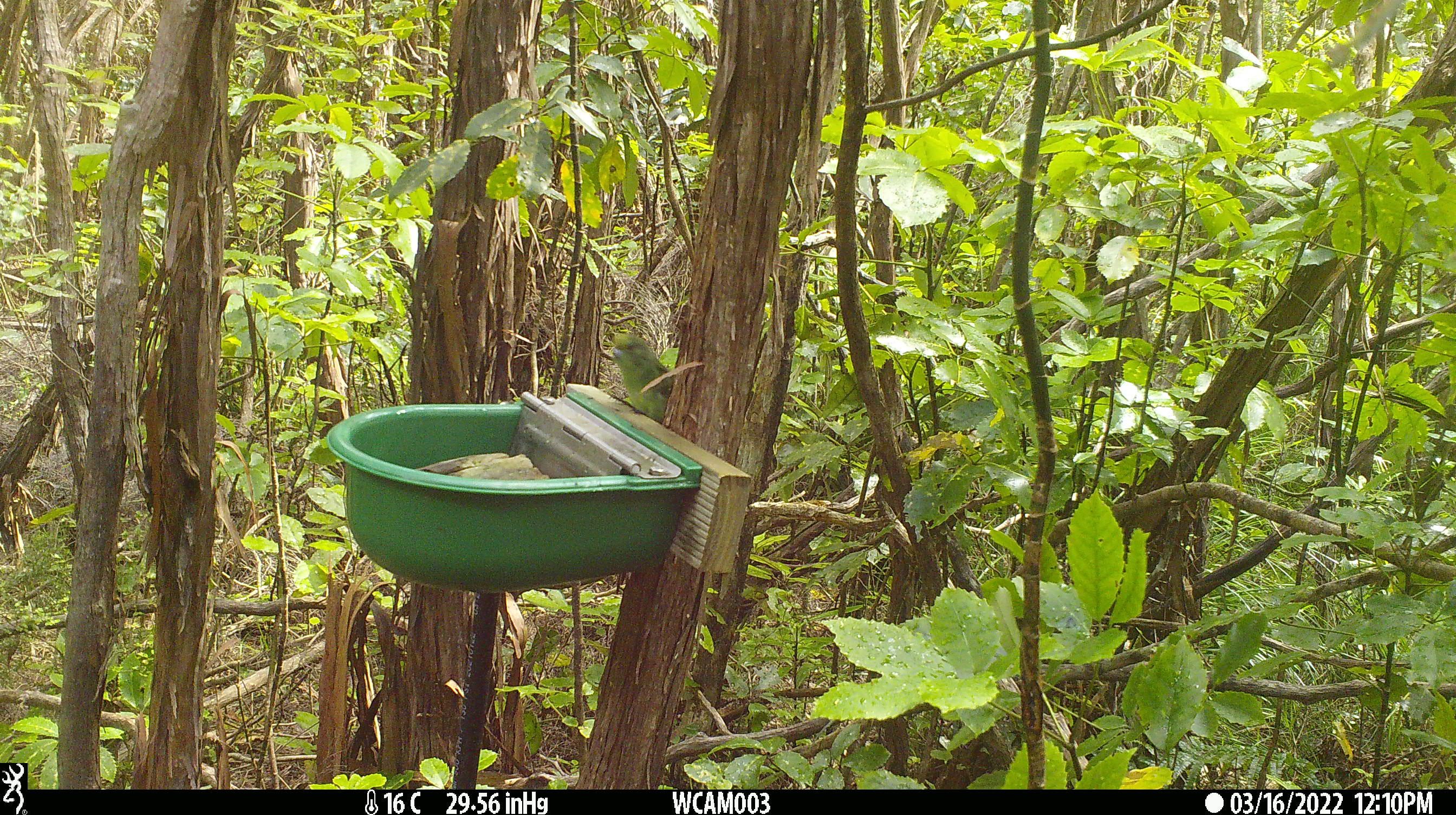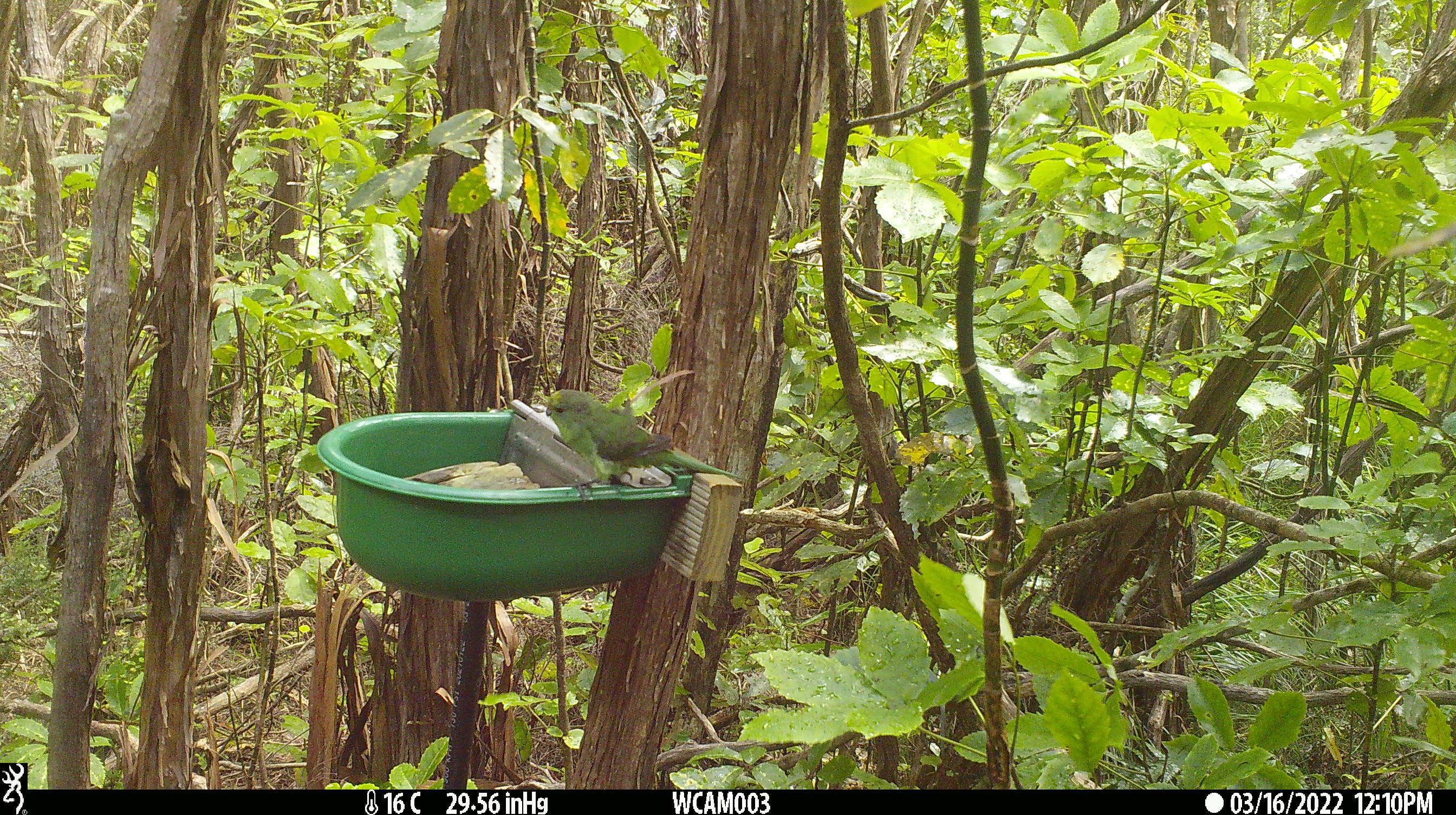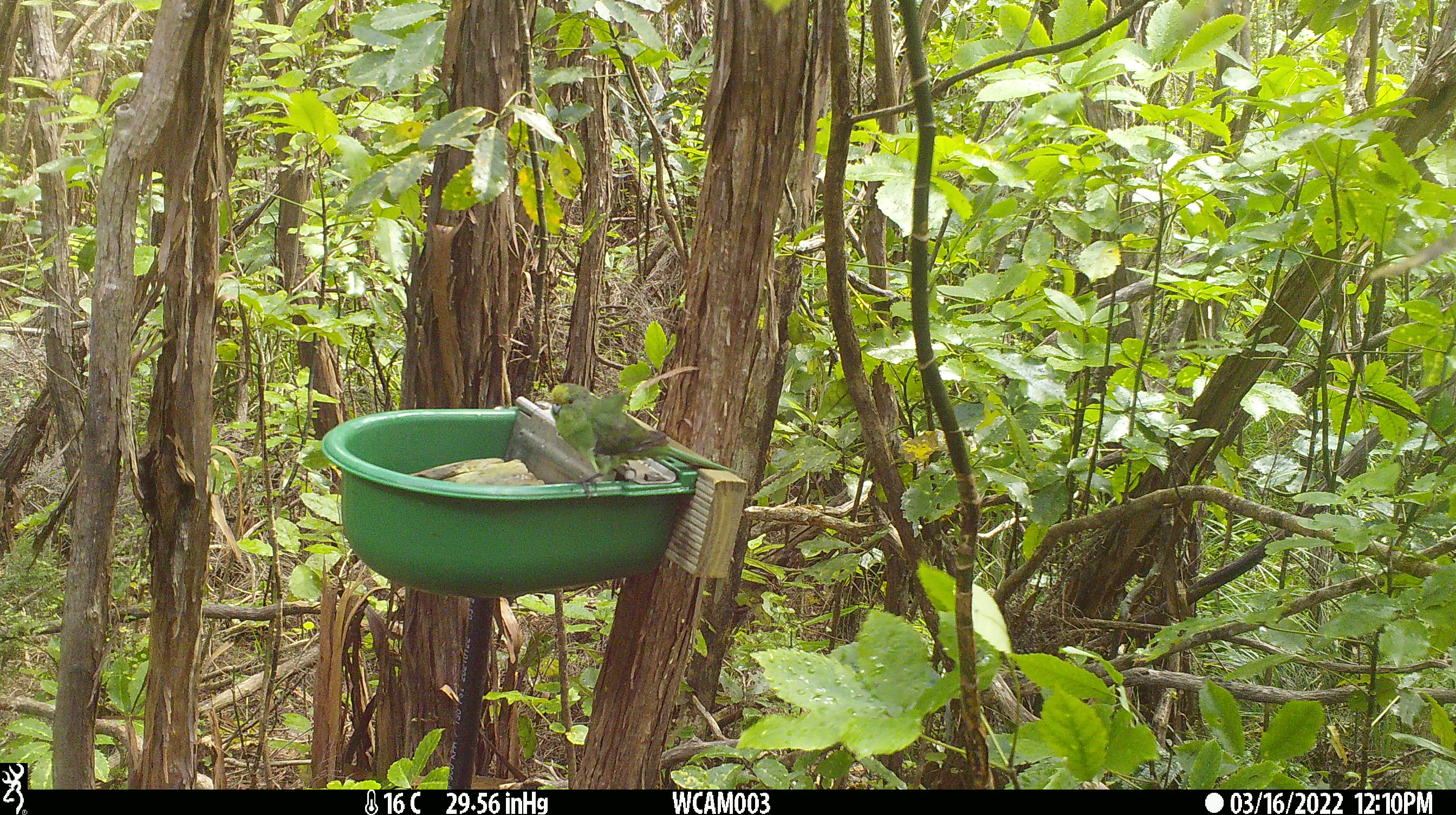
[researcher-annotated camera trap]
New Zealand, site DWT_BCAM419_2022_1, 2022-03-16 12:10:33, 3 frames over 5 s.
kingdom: Animalia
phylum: Chordata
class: Aves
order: Psittaciformes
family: Psittaculidae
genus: Cyanoramphus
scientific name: Cyanoramphus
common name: parakeet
Parakeet (Cyanoramphus).